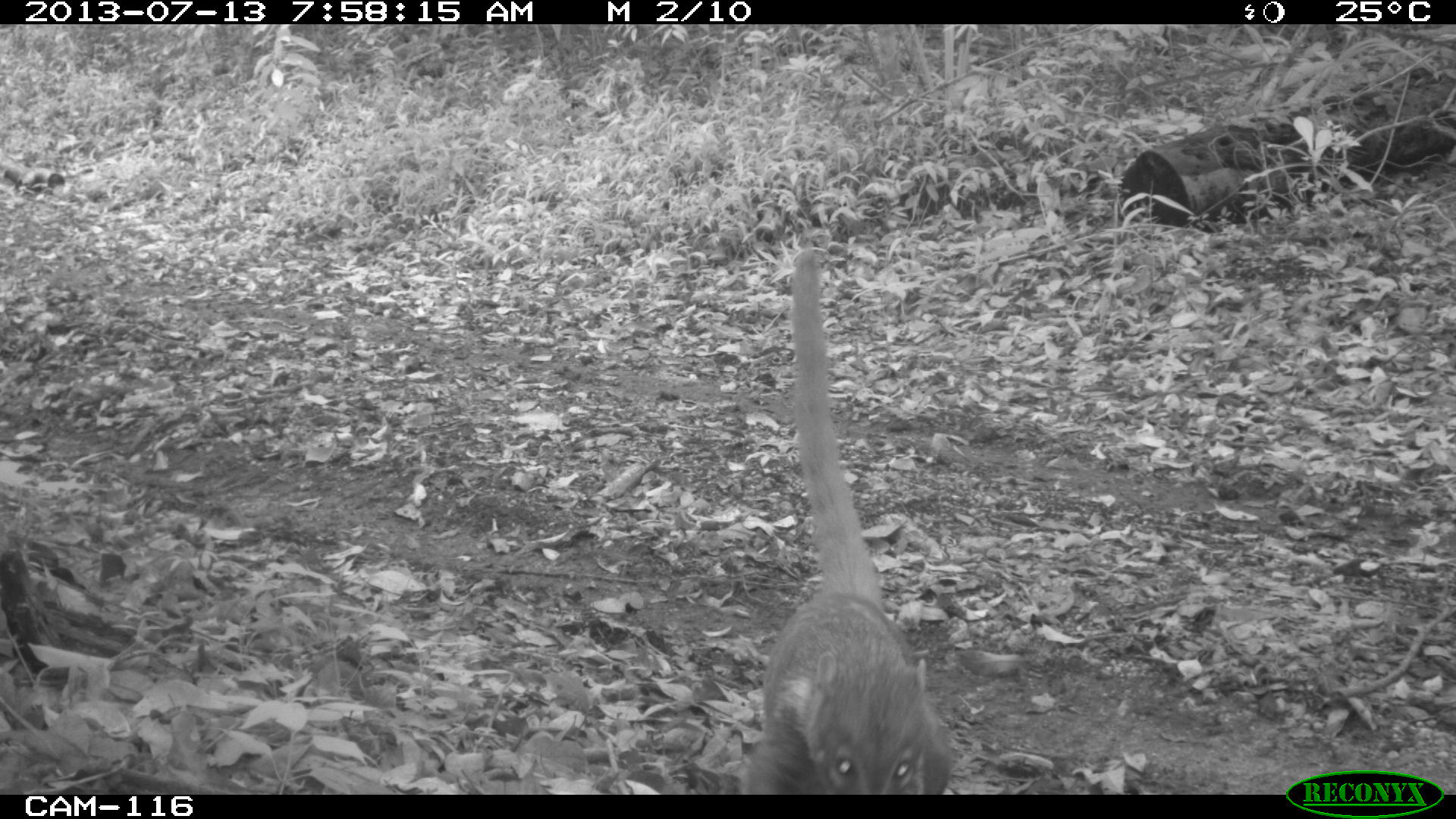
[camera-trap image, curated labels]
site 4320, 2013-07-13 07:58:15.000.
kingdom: Animalia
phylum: Chordata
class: Mammalia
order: Carnivora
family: Procyonidae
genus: Nasua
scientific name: Nasua narica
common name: white-nosed coati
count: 1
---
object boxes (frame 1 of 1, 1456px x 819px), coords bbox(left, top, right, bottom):
nasua narica: bbox(755, 245, 955, 795)